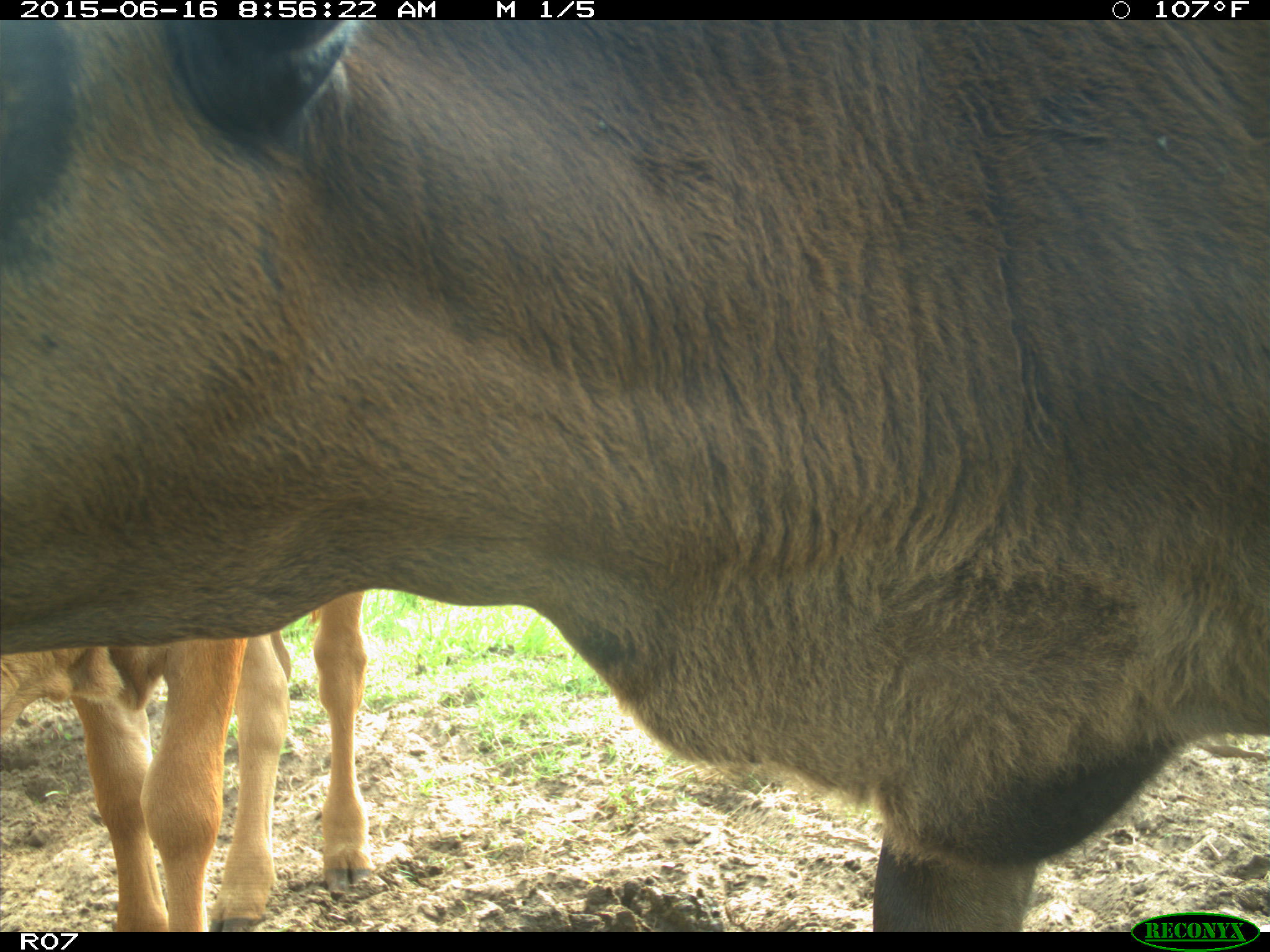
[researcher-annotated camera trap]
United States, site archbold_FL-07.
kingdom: Animalia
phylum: Chordata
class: Mammalia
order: Artiodactyla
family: Bovidae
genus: Bos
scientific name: Bos taurus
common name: domestic cow